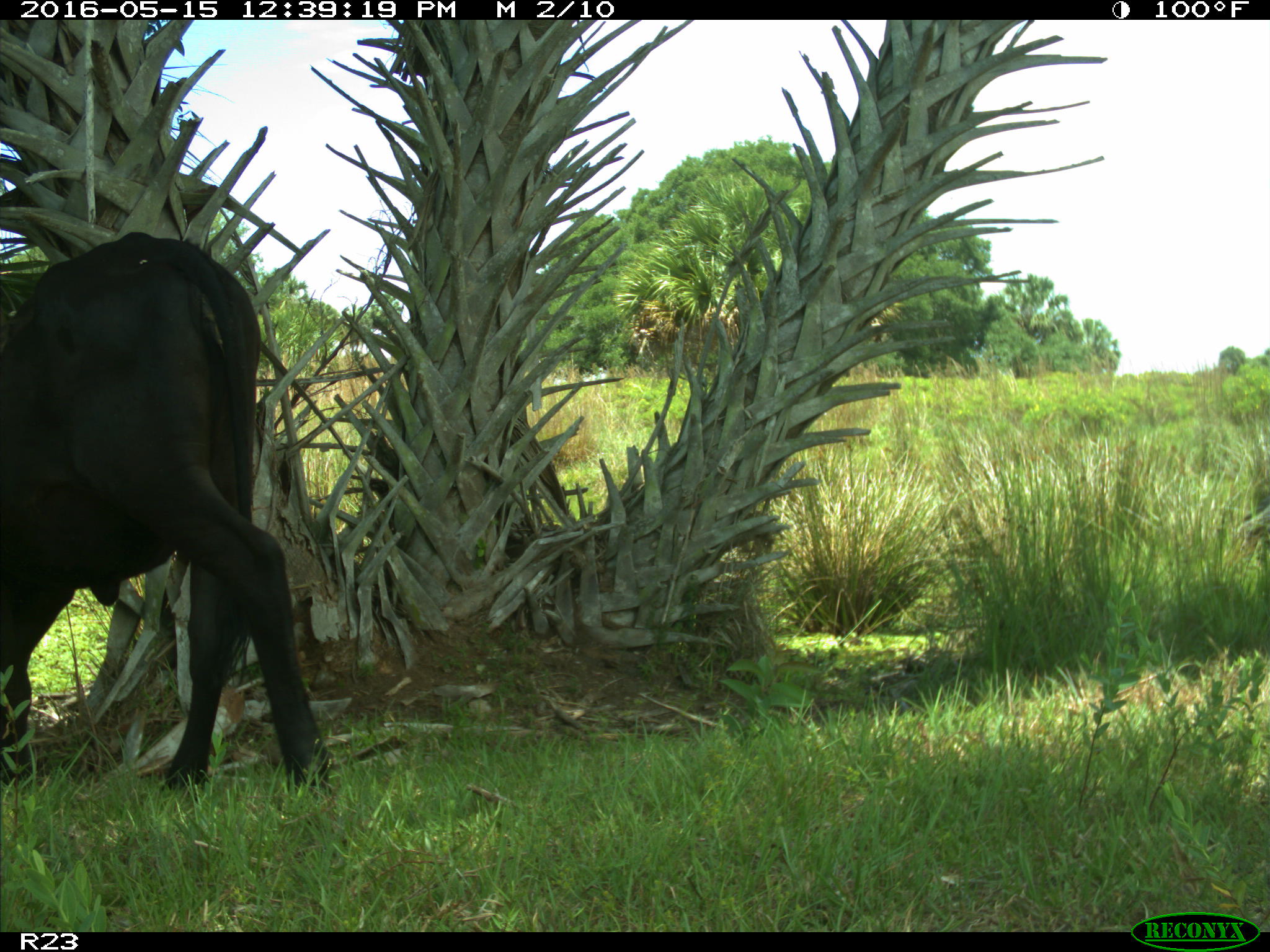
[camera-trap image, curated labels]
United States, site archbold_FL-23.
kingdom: Animalia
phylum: Chordata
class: Mammalia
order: Artiodactyla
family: Bovidae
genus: Bos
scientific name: Bos taurus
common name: domestic cow